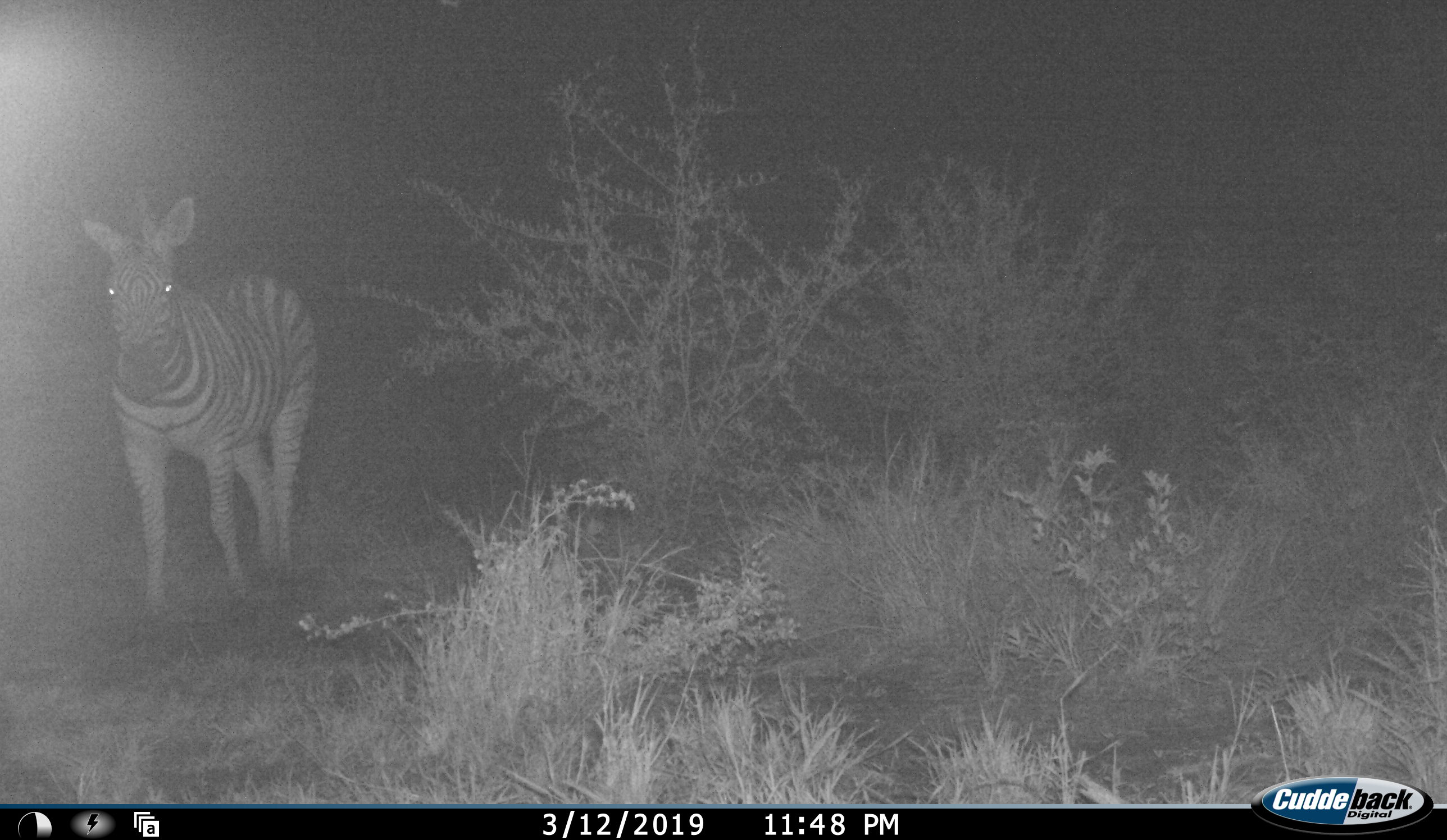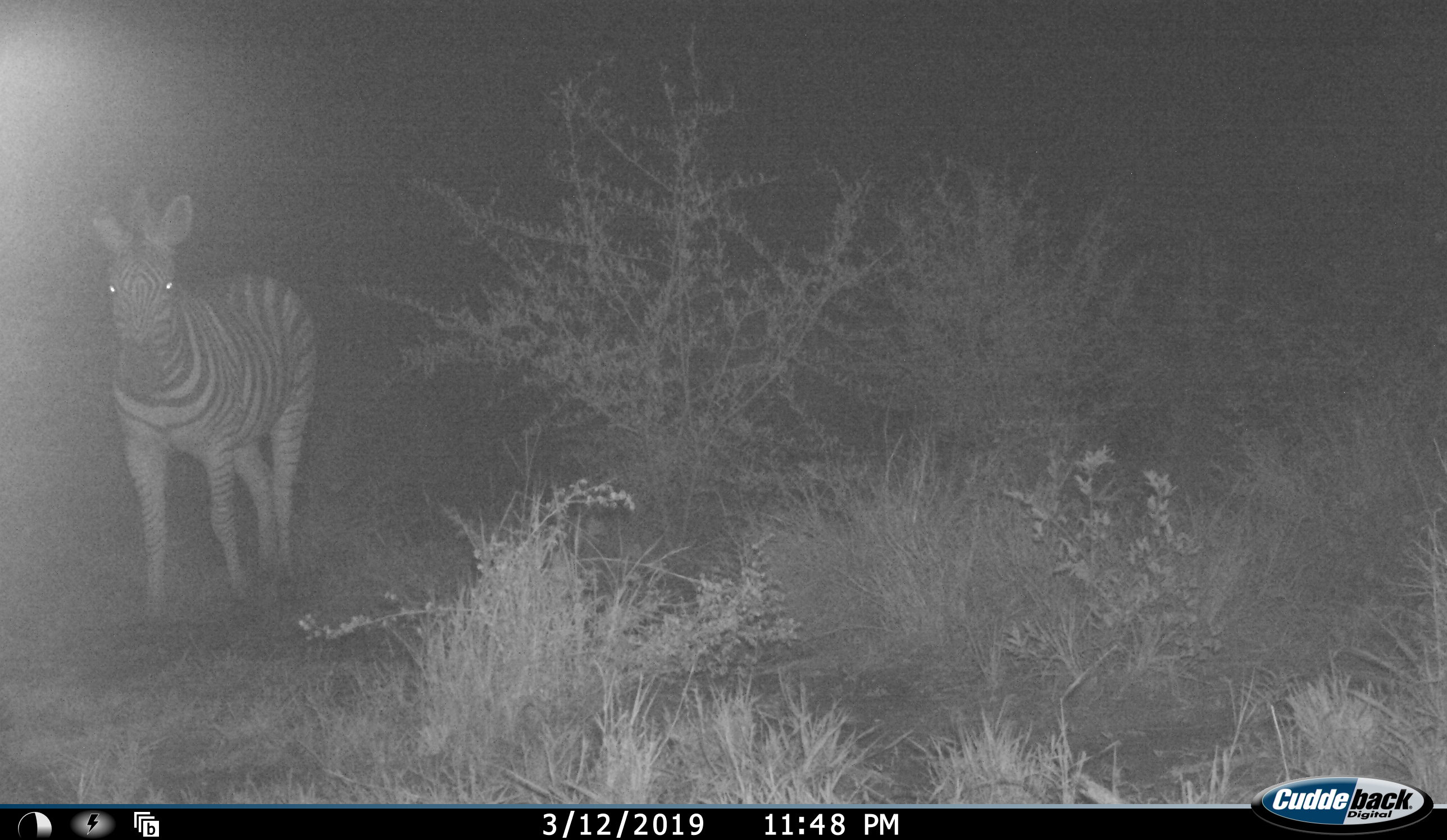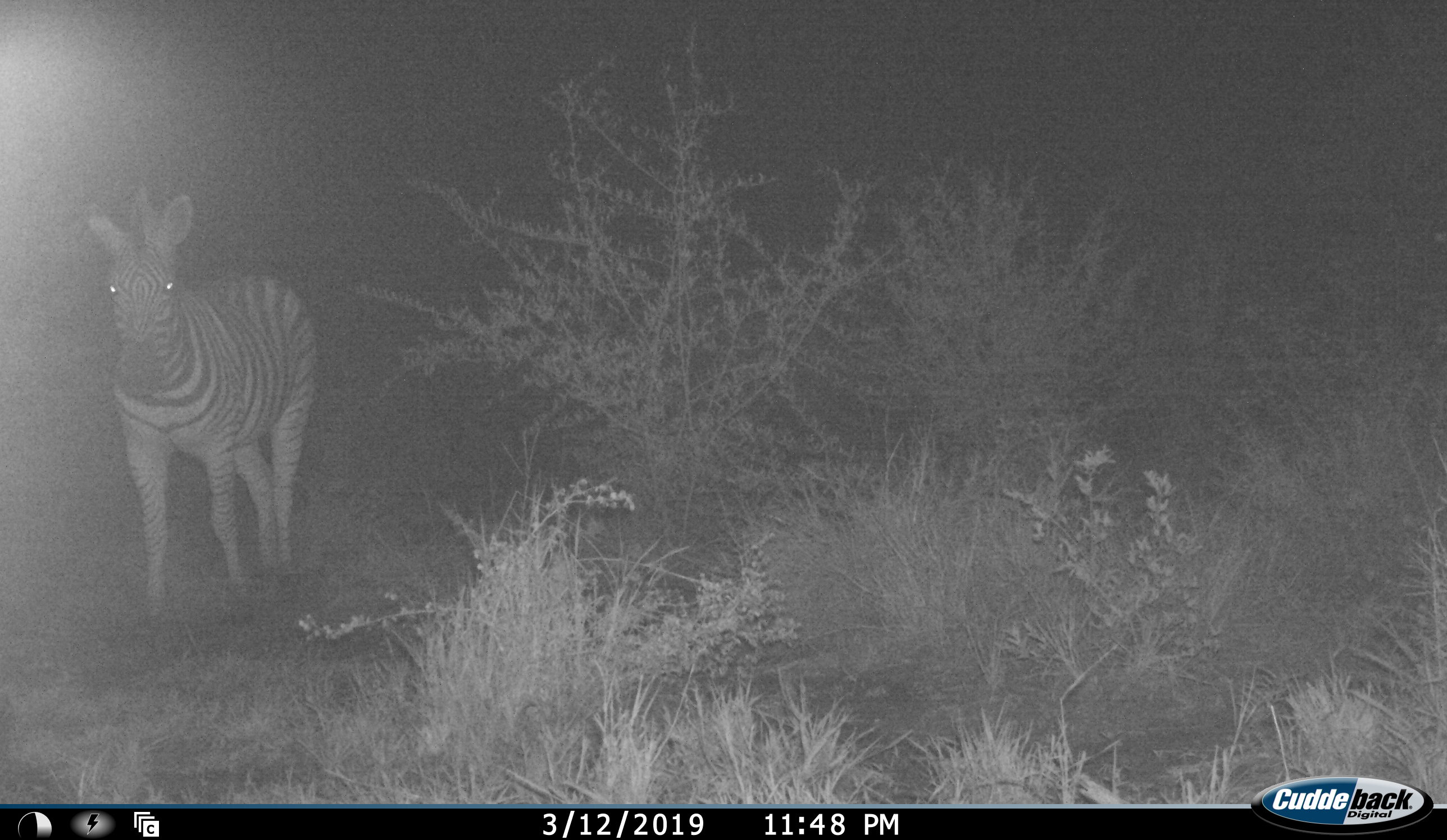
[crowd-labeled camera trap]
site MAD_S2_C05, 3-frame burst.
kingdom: Animalia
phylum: Chordata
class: Mammalia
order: Perissodactyla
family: Equidae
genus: Equus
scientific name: Equus quagga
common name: plains zebra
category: zebraplains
Zebraplains (plains zebra) (Equus quagga), count 1. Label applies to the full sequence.